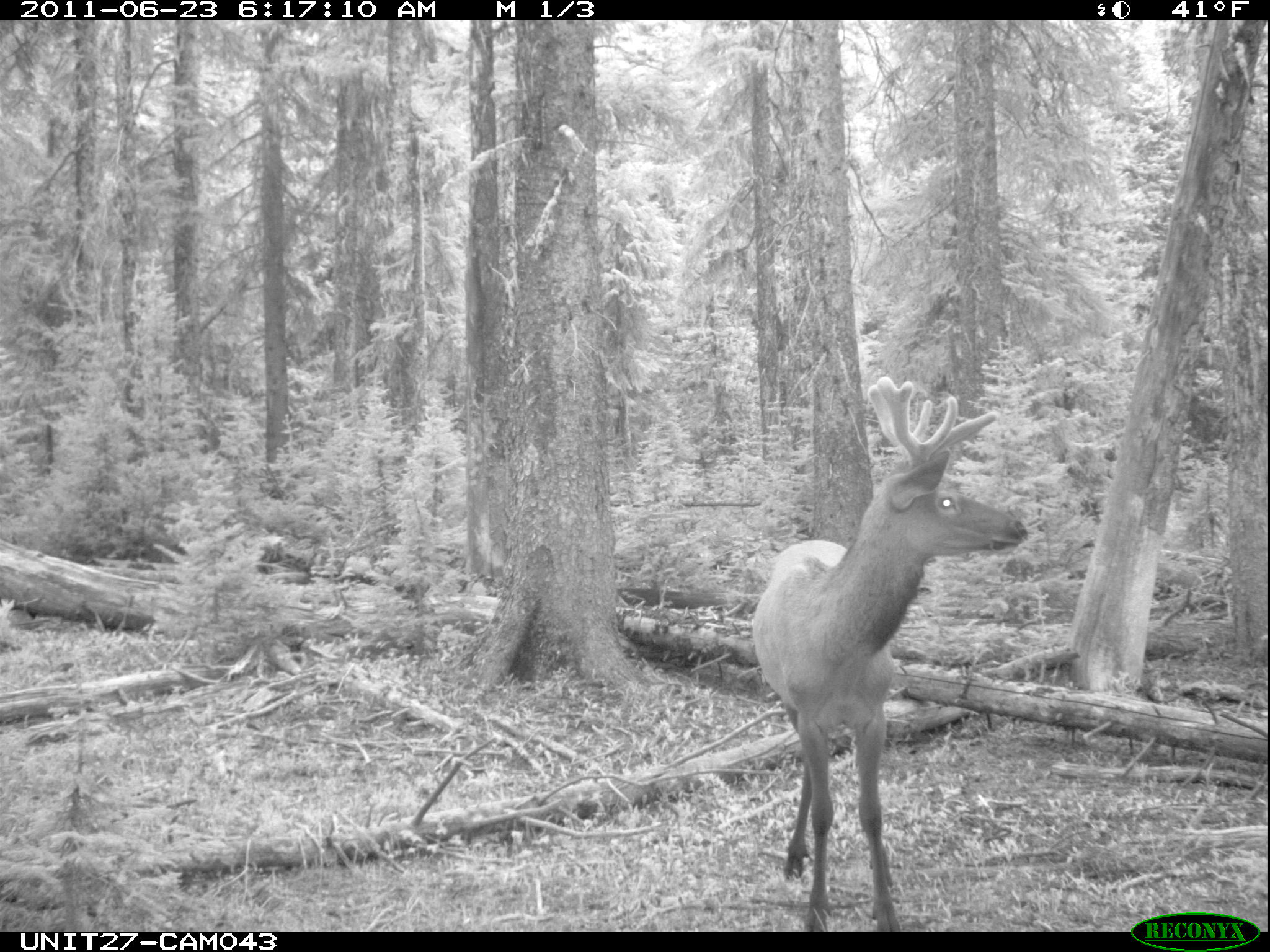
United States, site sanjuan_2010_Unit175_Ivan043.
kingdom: Animalia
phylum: Chordata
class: Mammalia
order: Artiodactyla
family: Cervidae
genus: Cervus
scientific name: Cervus elaphus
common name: red deer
Cervus elaphus (red deer).